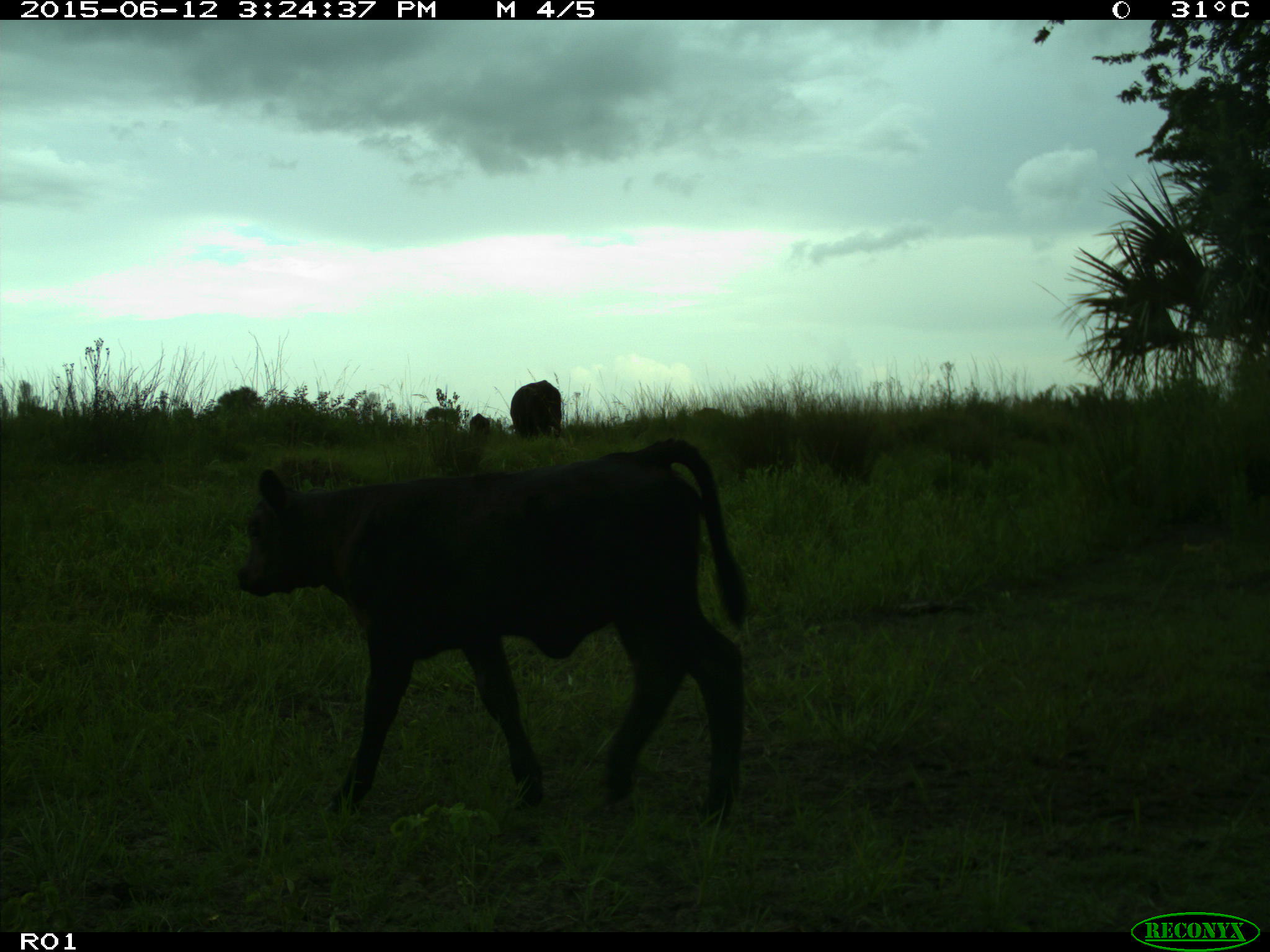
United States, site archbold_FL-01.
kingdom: Animalia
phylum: Chordata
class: Mammalia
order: Artiodactyla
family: Bovidae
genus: Bos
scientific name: Bos taurus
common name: domestic cow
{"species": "Bos taurus (domestic cow)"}